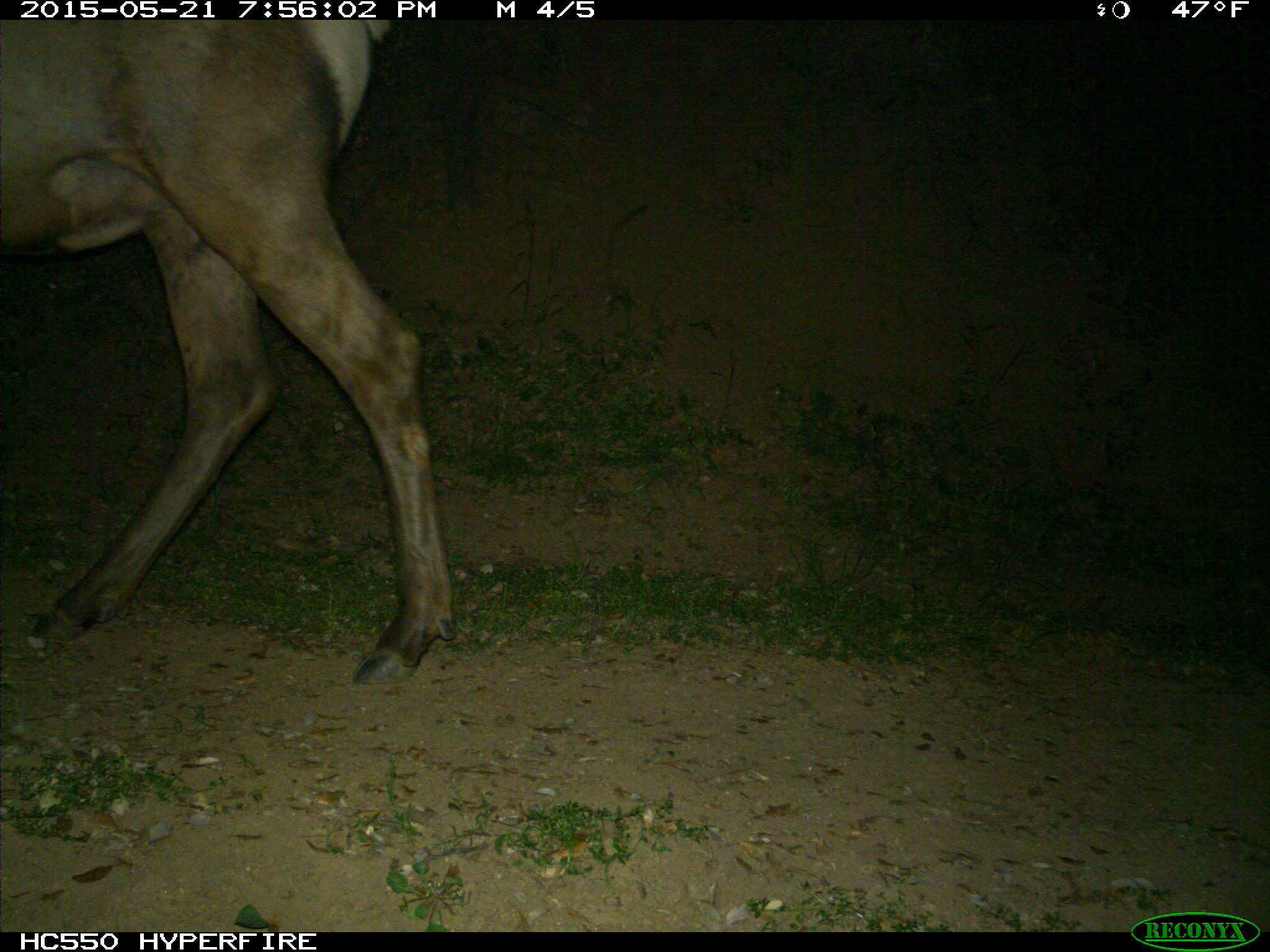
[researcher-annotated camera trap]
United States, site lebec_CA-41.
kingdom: Animalia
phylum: Chordata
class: Mammalia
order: Artiodactyla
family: Cervidae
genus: Cervus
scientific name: Cervus canadensis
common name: elk